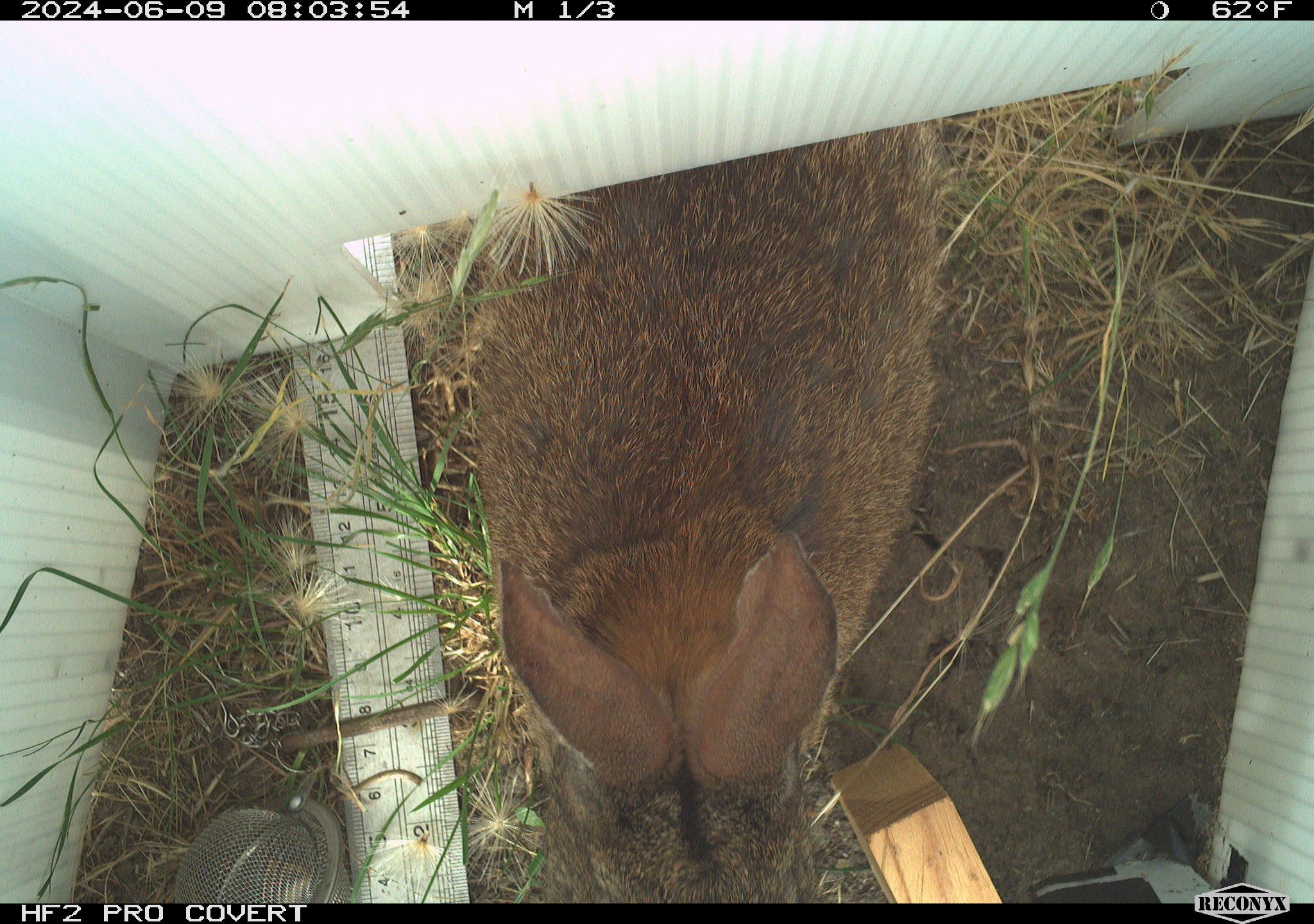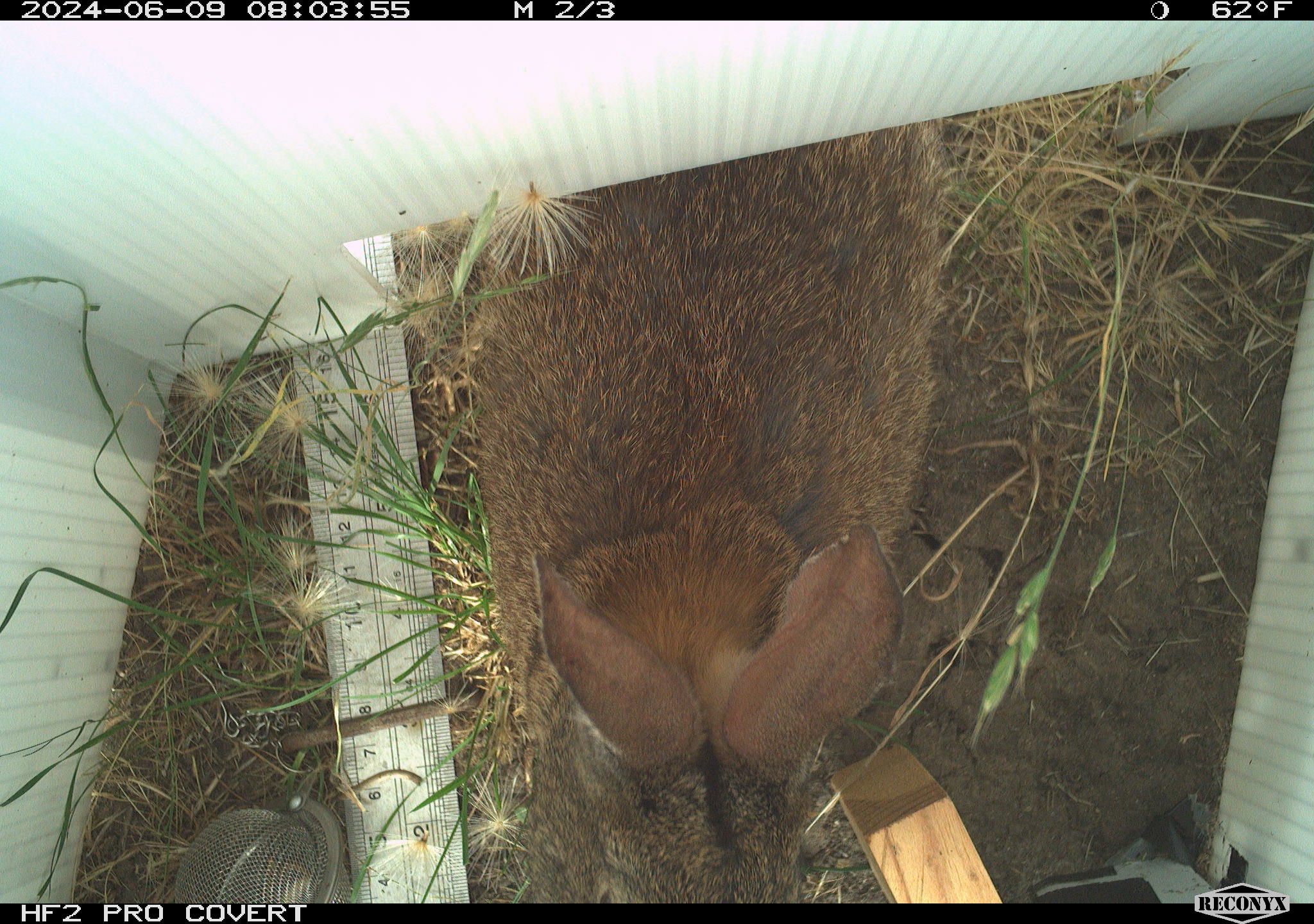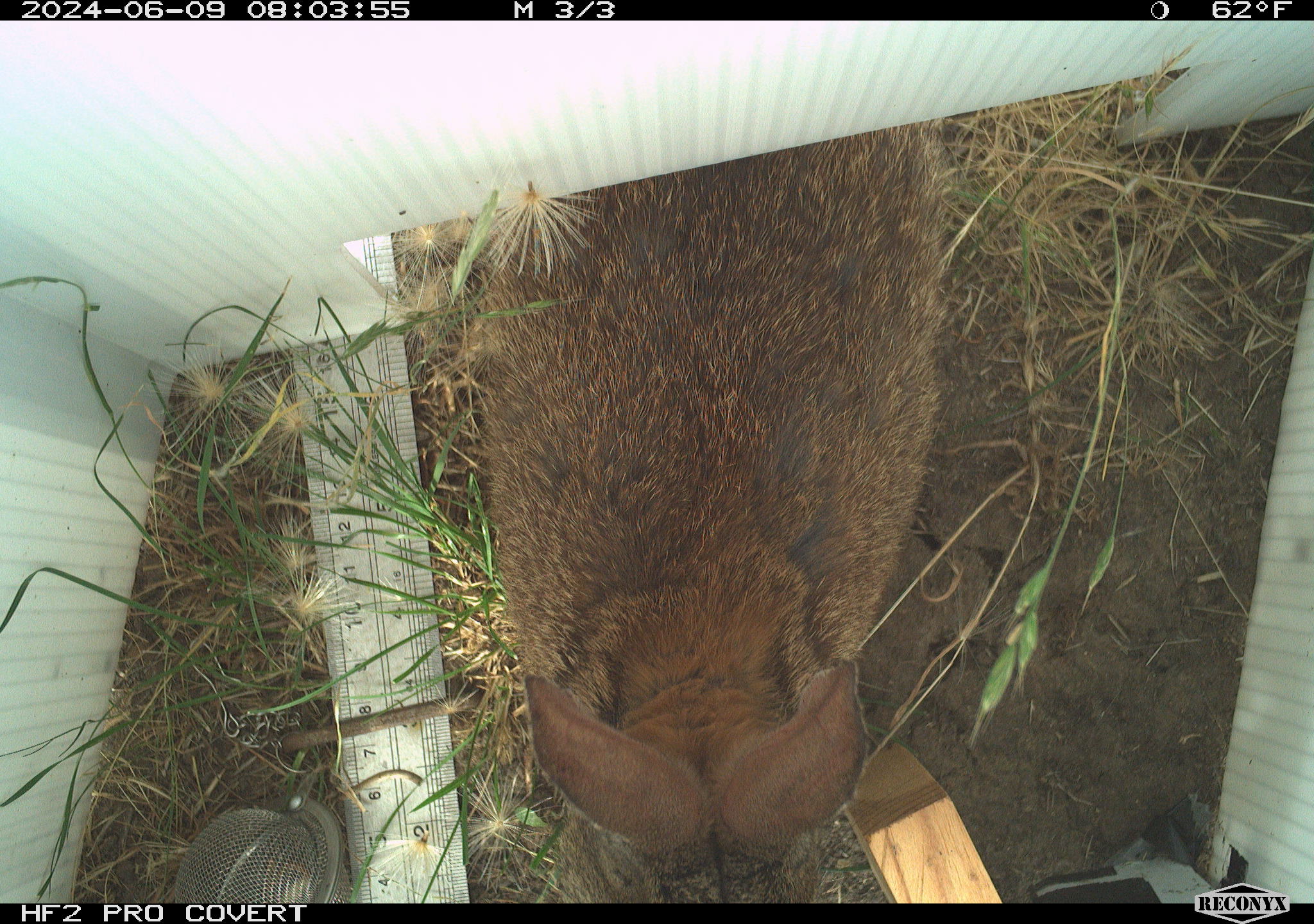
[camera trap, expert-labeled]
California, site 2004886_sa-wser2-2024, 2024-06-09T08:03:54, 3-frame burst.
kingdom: Animalia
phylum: Chordata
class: Mammalia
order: Lagomorpha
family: Leporidae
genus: Sylvilagus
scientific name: Sylvilagus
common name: cottontail rabbits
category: sylvilagus species